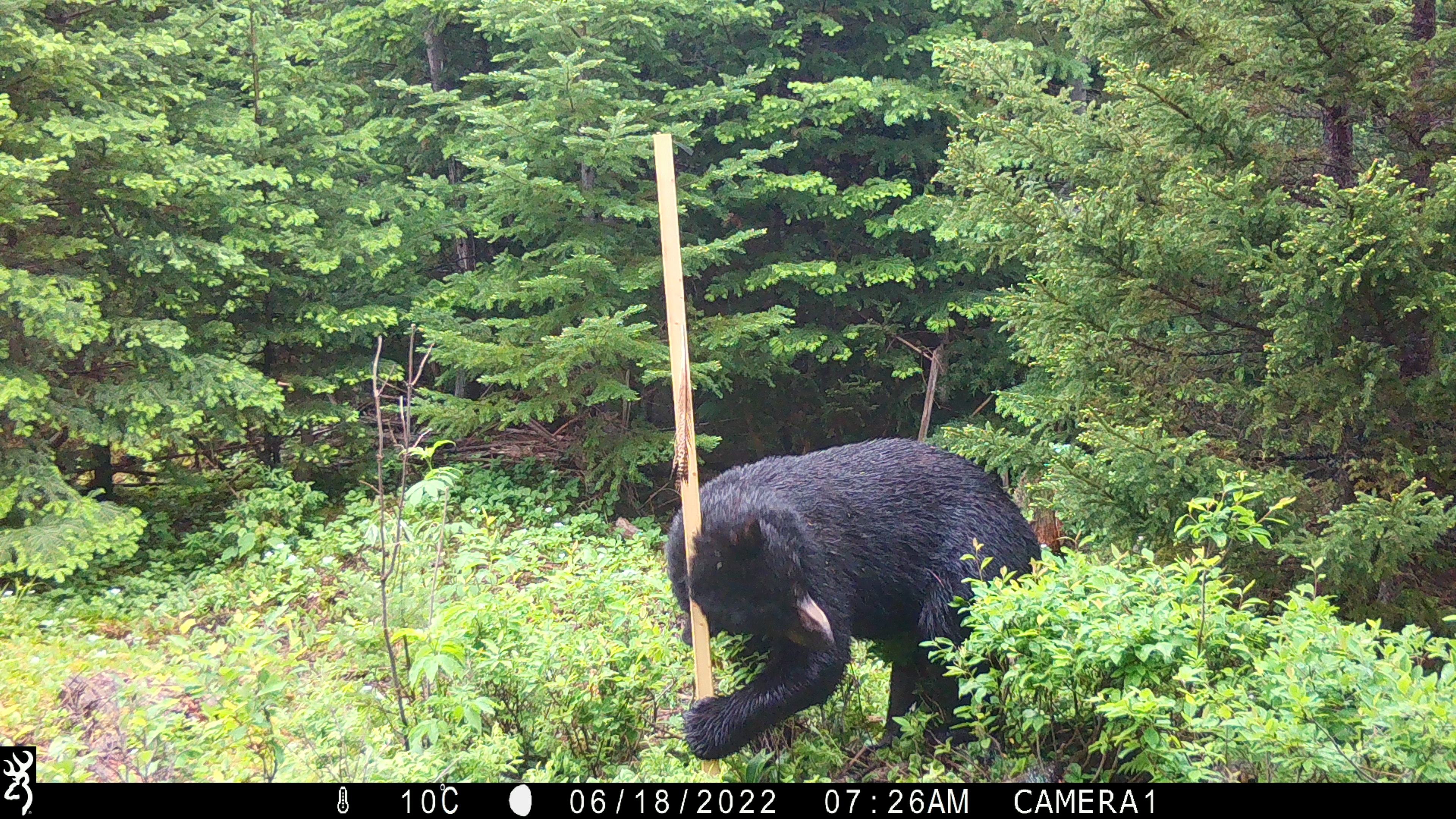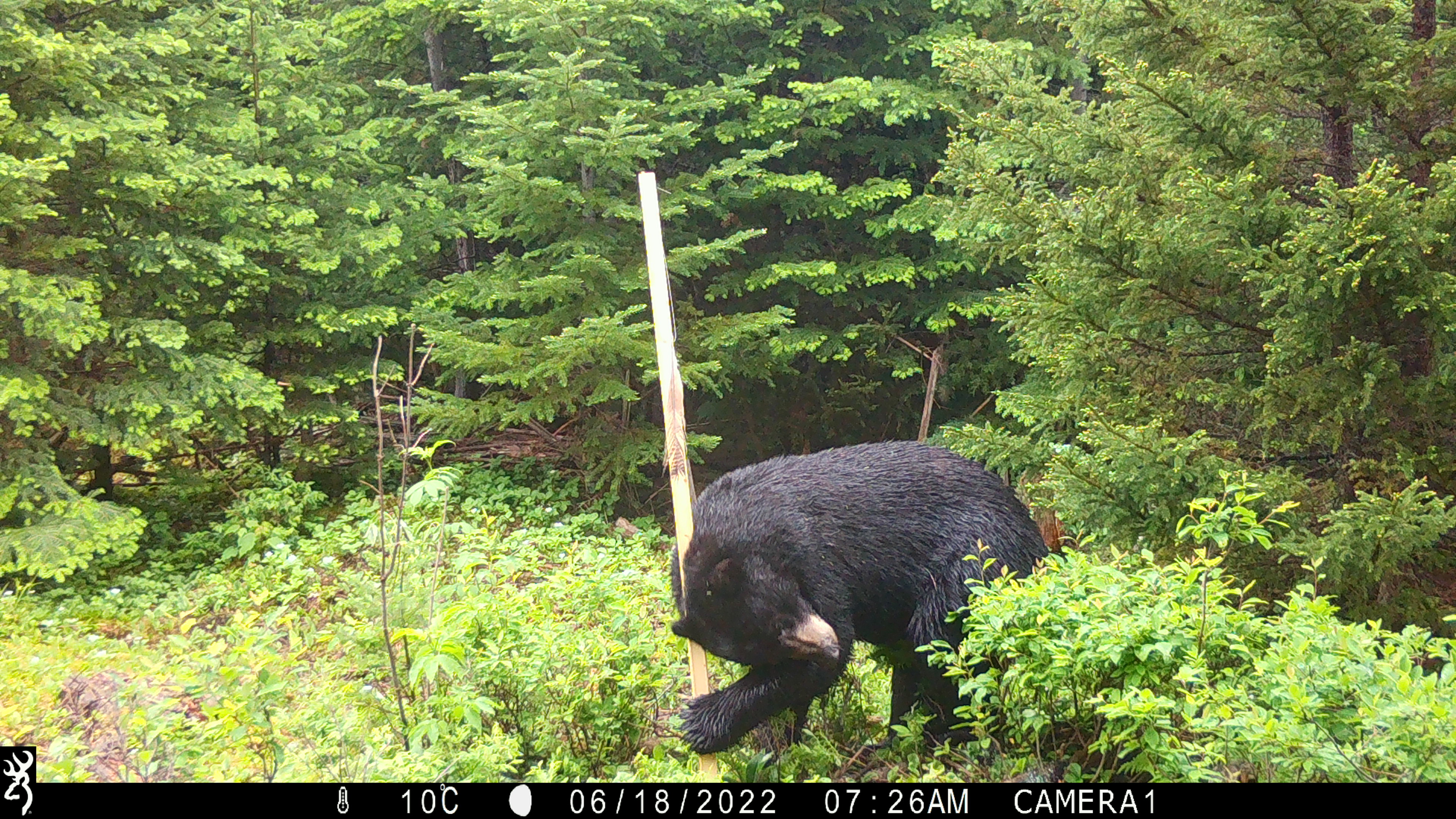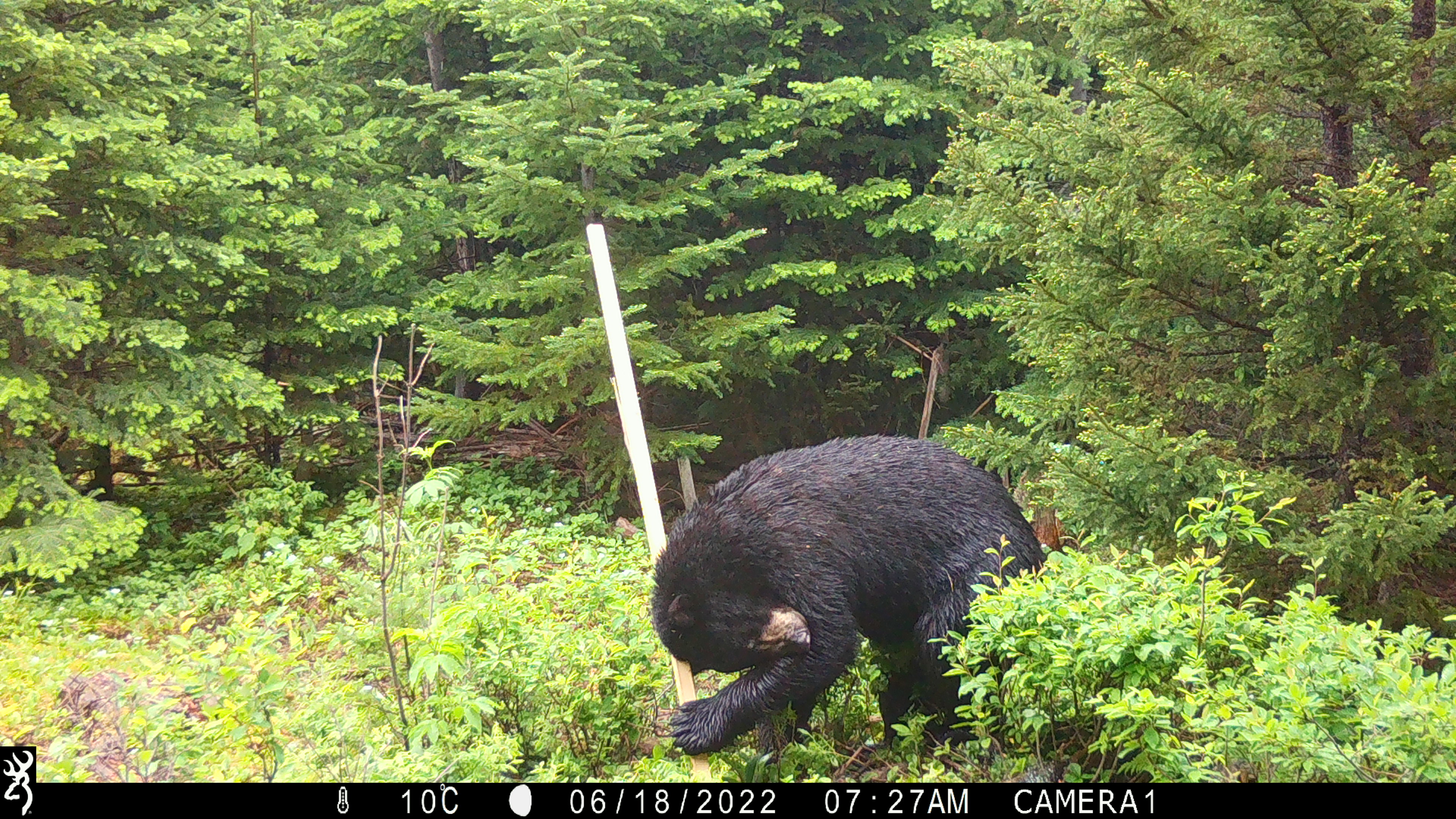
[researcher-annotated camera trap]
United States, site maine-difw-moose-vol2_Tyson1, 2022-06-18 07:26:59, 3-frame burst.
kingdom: Animalia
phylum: Chordata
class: Mammalia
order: Carnivora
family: Ursidae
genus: Ursus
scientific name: Ursus americanus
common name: black bear